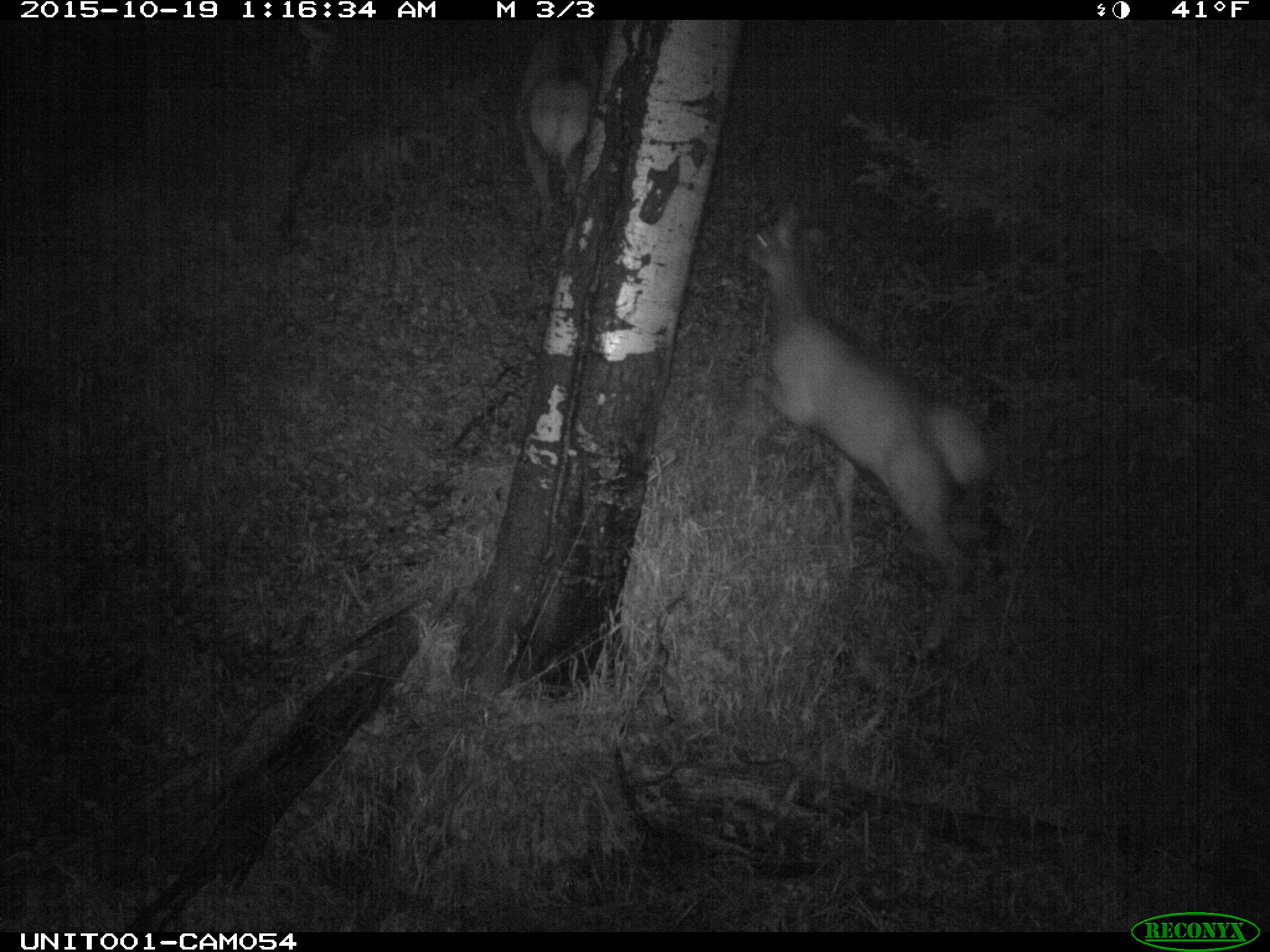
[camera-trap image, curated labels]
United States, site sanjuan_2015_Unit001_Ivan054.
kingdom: Animalia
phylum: Chordata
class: Mammalia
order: Artiodactyla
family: Cervidae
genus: Cervus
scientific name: Cervus elaphus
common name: red deer